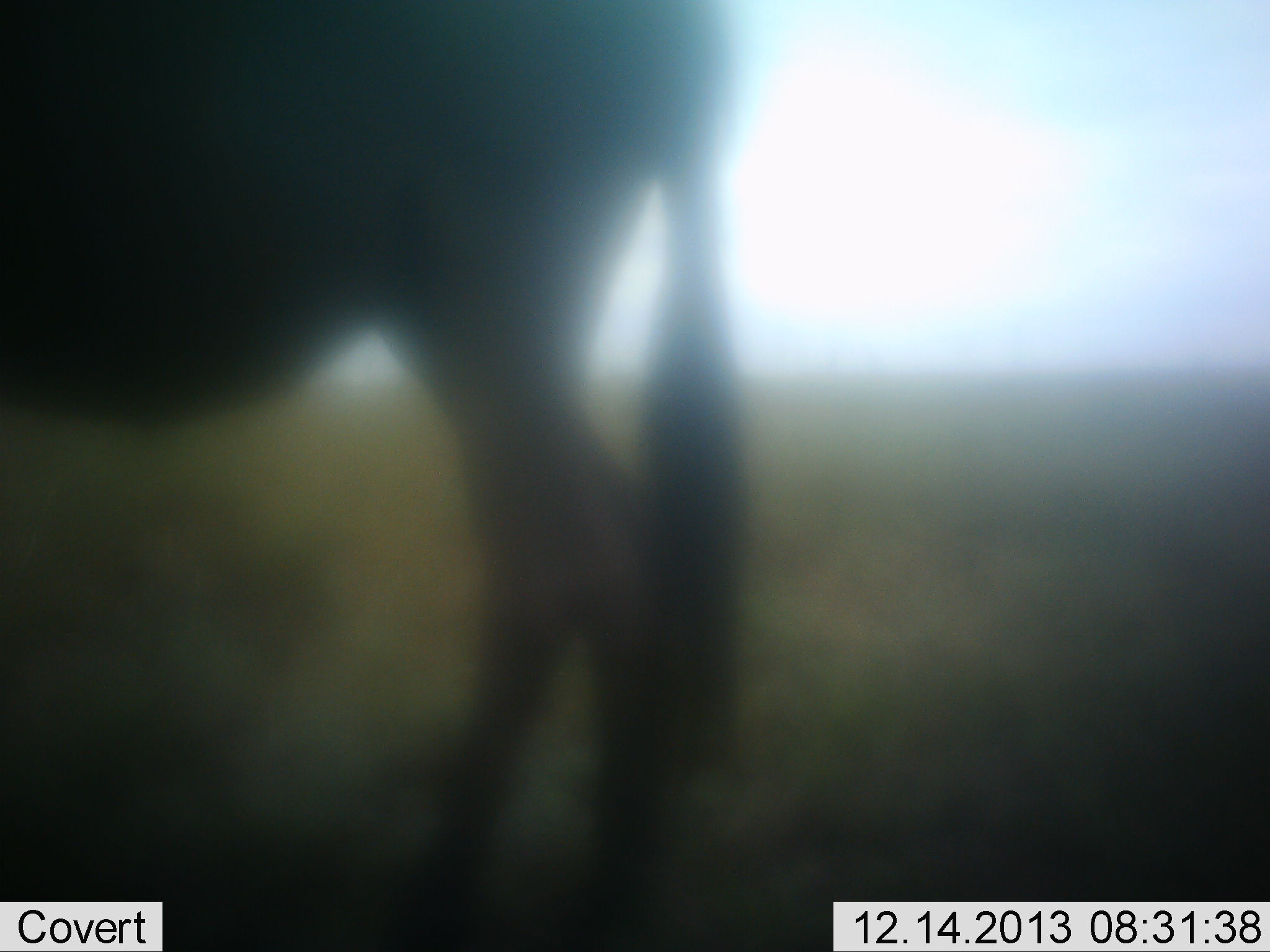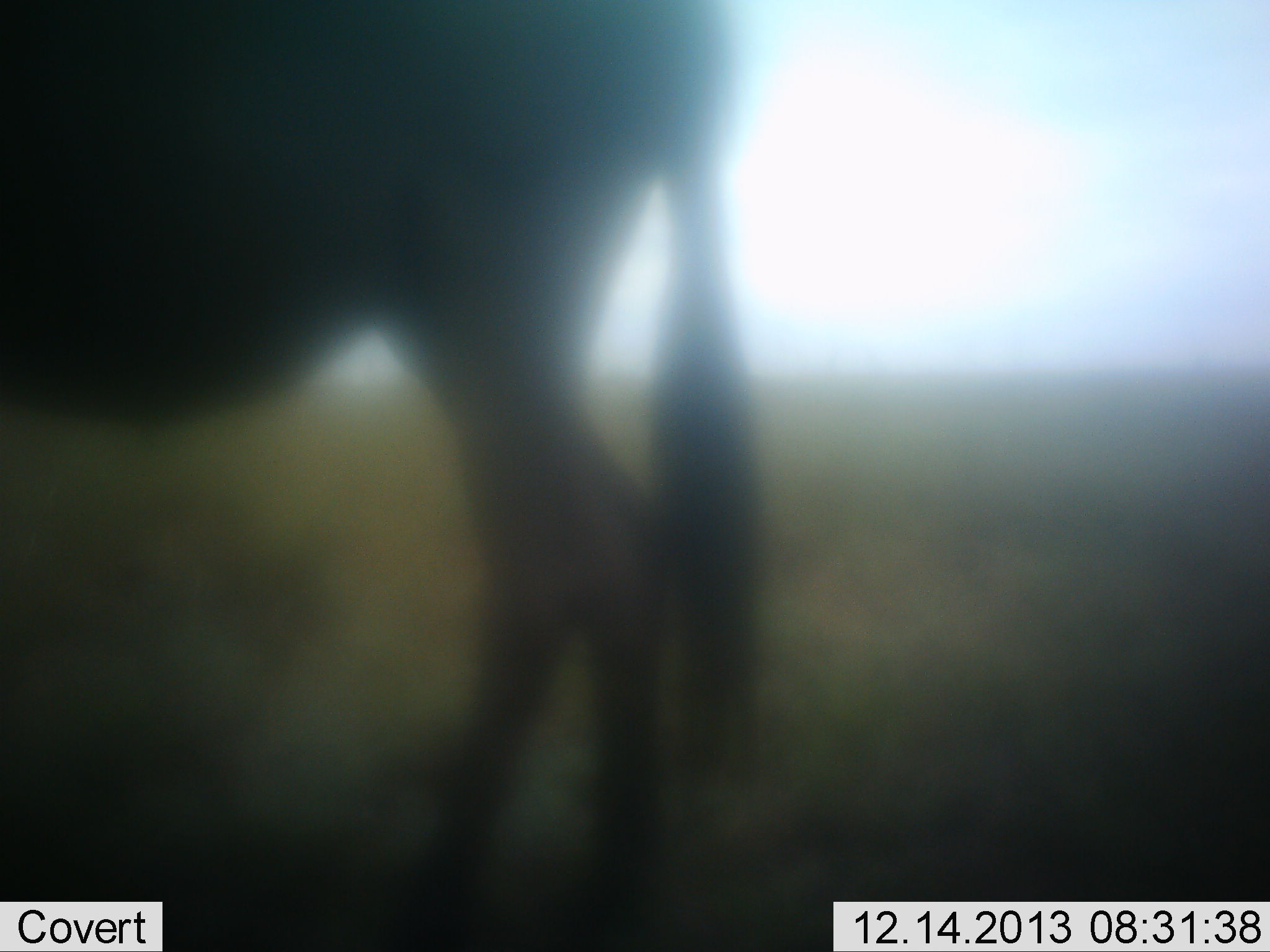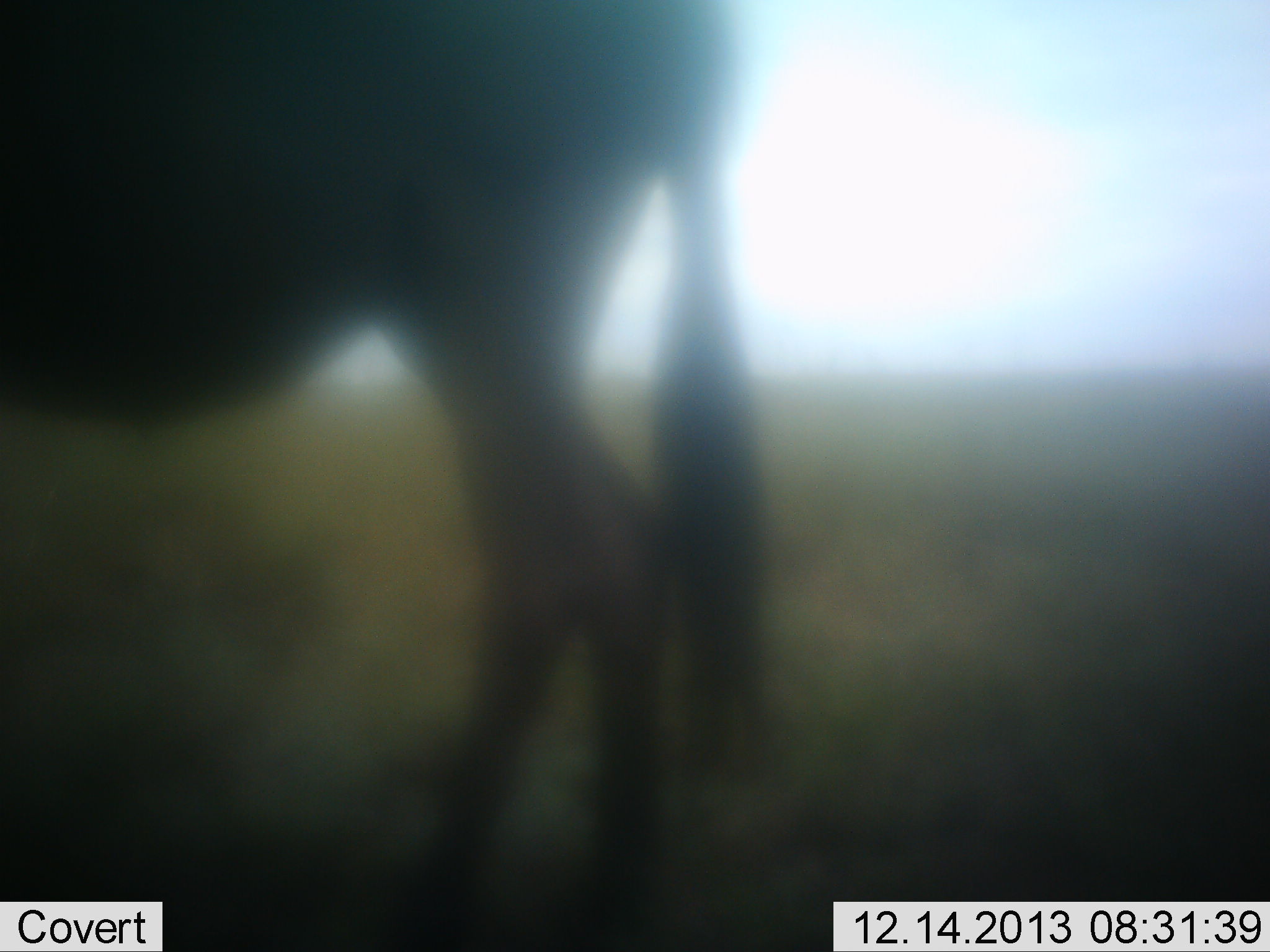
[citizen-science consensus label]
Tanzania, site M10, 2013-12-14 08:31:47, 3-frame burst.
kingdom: Animalia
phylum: Chordata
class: Mammalia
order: Artiodactyla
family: Bovidae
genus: Connochaetes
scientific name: Connochaetes taurinus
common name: blue wildebeest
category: wildebeest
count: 1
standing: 100%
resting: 0%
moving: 0%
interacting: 0%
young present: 0%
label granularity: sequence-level